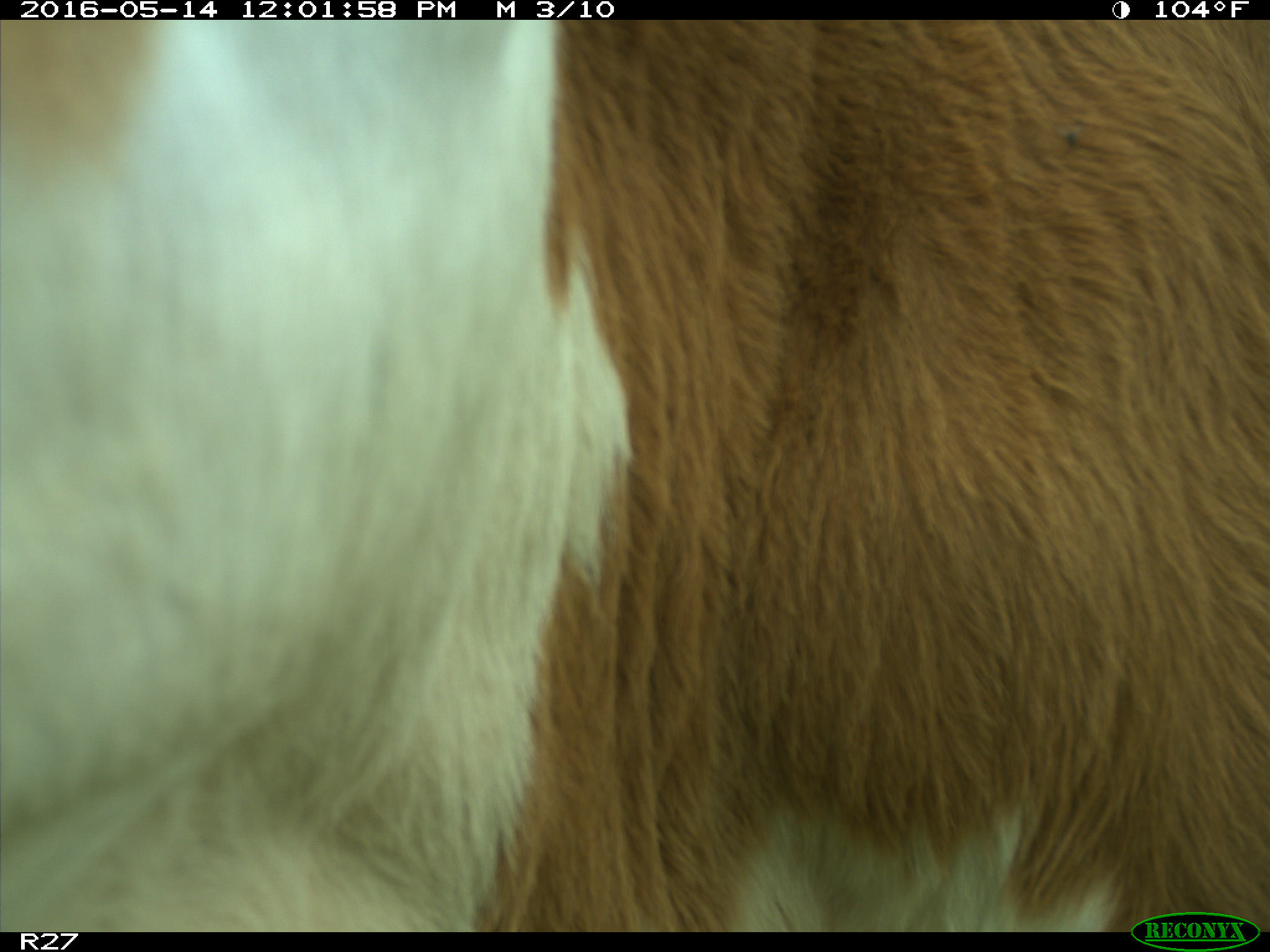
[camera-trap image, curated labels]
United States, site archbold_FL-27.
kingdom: Animalia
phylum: Chordata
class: Mammalia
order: Artiodactyla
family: Bovidae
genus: Bos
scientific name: Bos taurus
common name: domestic cow